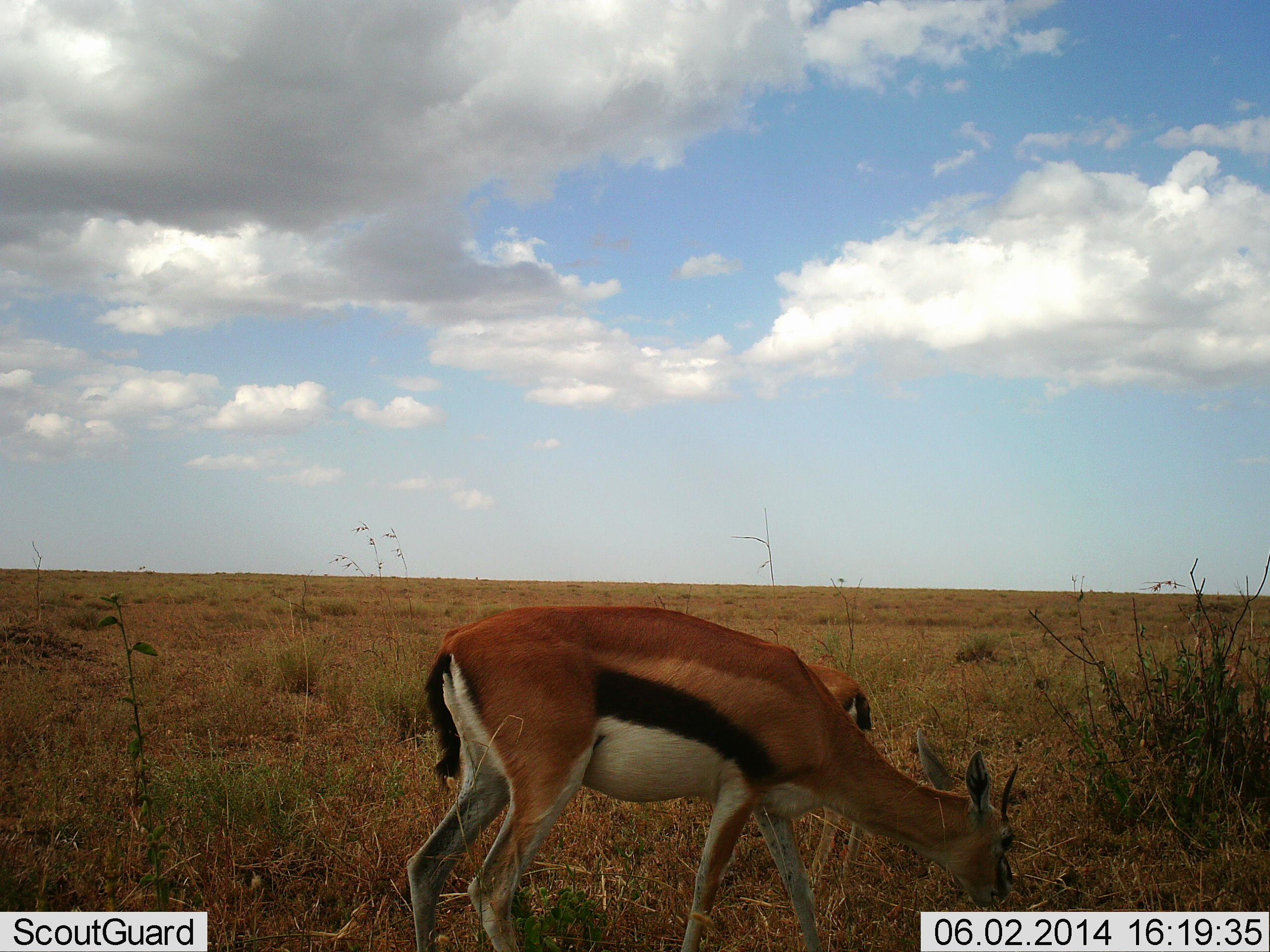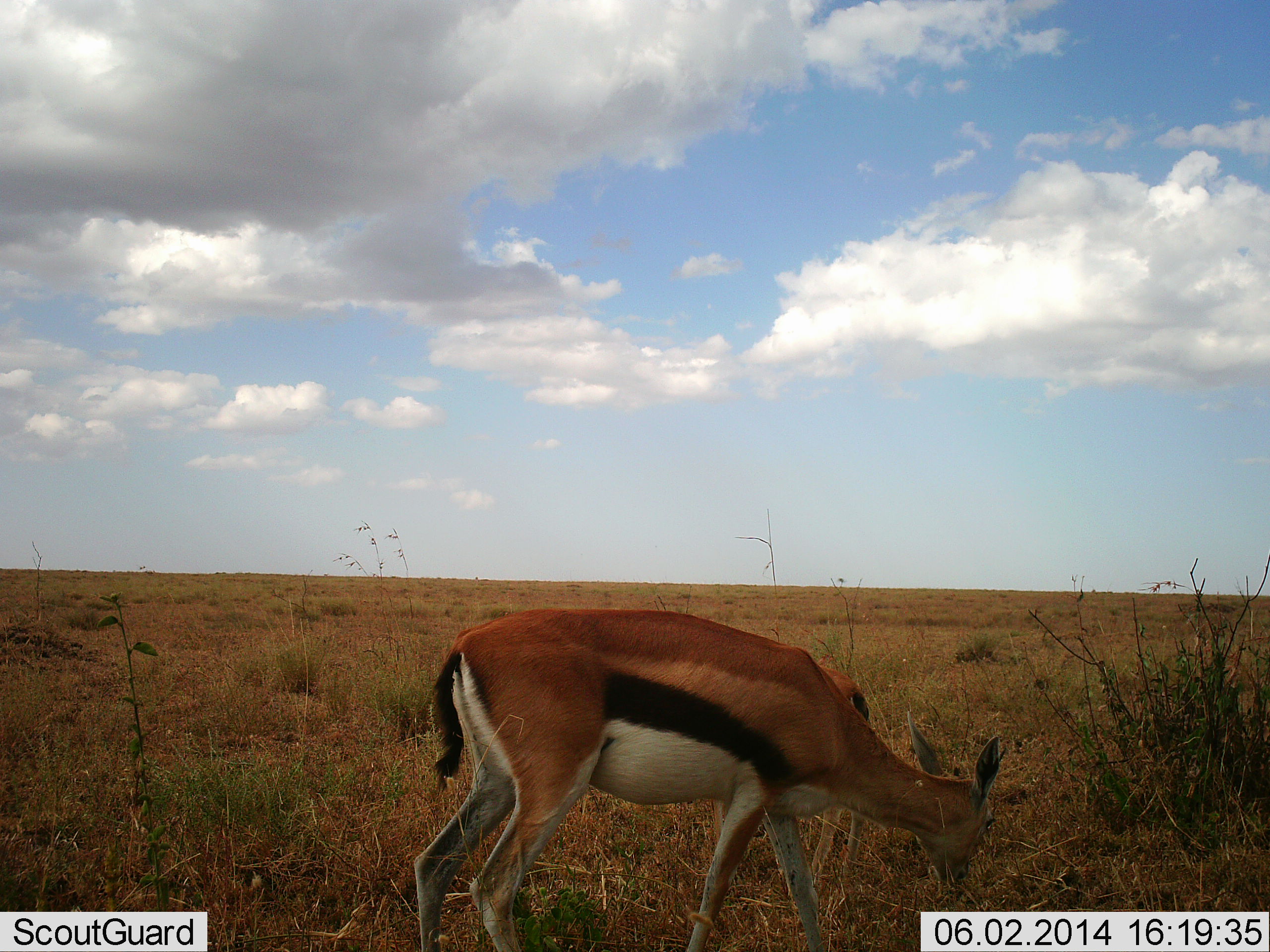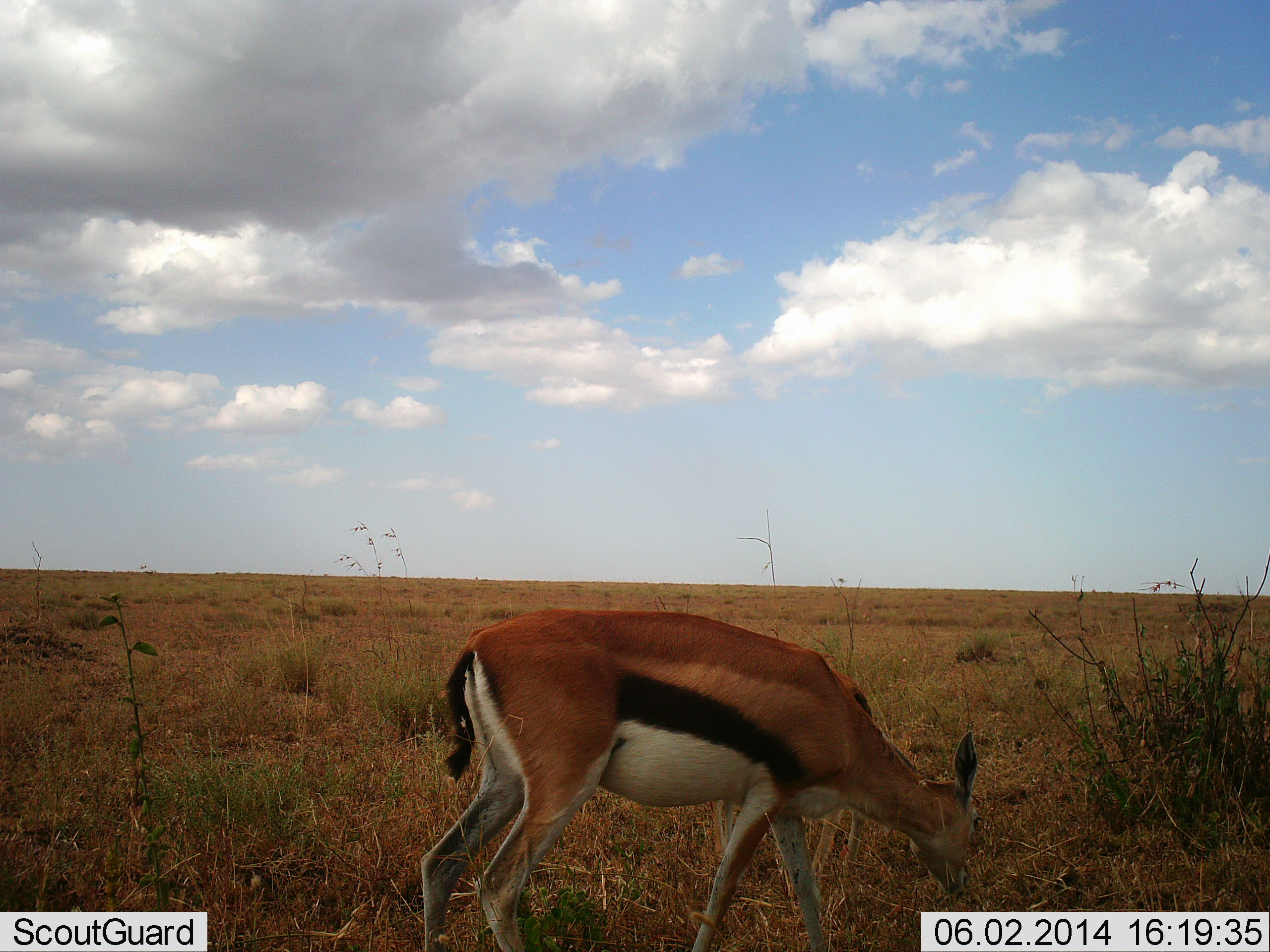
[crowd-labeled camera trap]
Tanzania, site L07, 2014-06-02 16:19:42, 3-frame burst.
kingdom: Animalia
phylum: Chordata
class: Mammalia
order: Artiodactyla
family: Bovidae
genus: Eudorcas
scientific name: Eudorcas thomsonii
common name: thomson's gazelle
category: gazellethomsons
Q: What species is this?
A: Gazellethomsons (thomson's gazelle) (Eudorcas thomsonii).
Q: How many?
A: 2.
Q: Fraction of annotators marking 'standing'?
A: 27%.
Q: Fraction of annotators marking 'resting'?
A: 0%.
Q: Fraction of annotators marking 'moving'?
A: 2%.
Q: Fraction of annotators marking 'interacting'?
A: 0%.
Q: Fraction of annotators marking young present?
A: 22%.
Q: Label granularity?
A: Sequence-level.